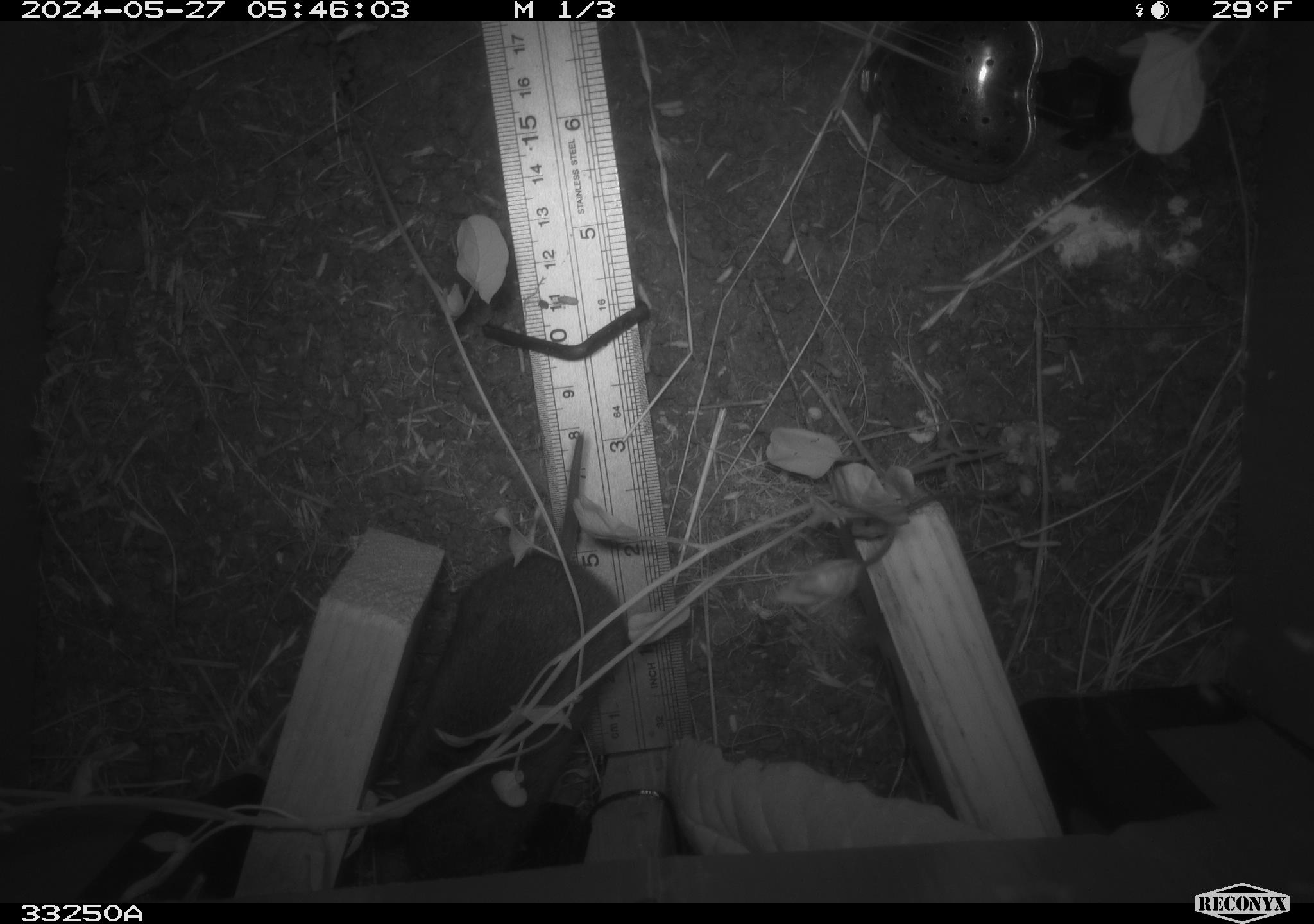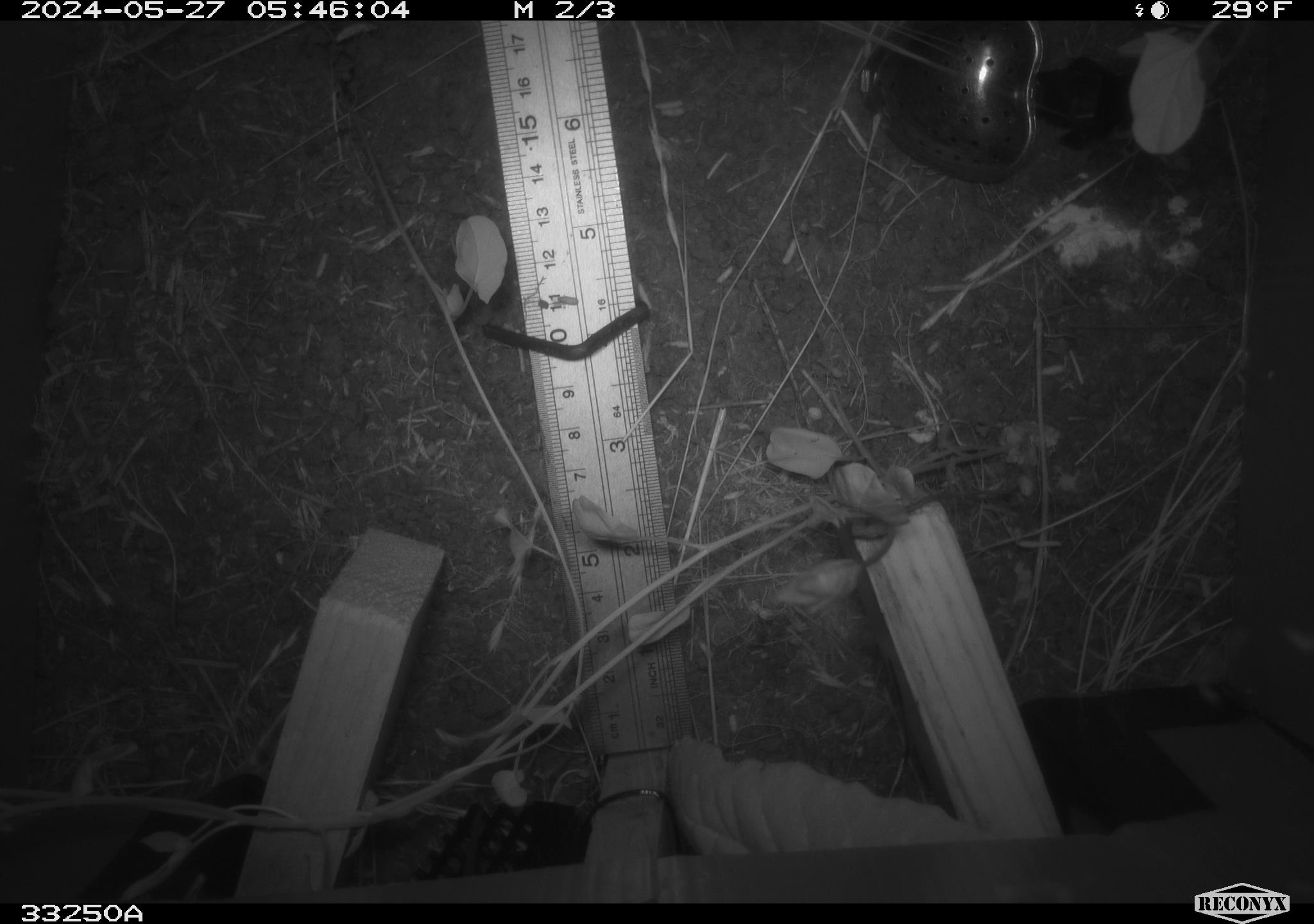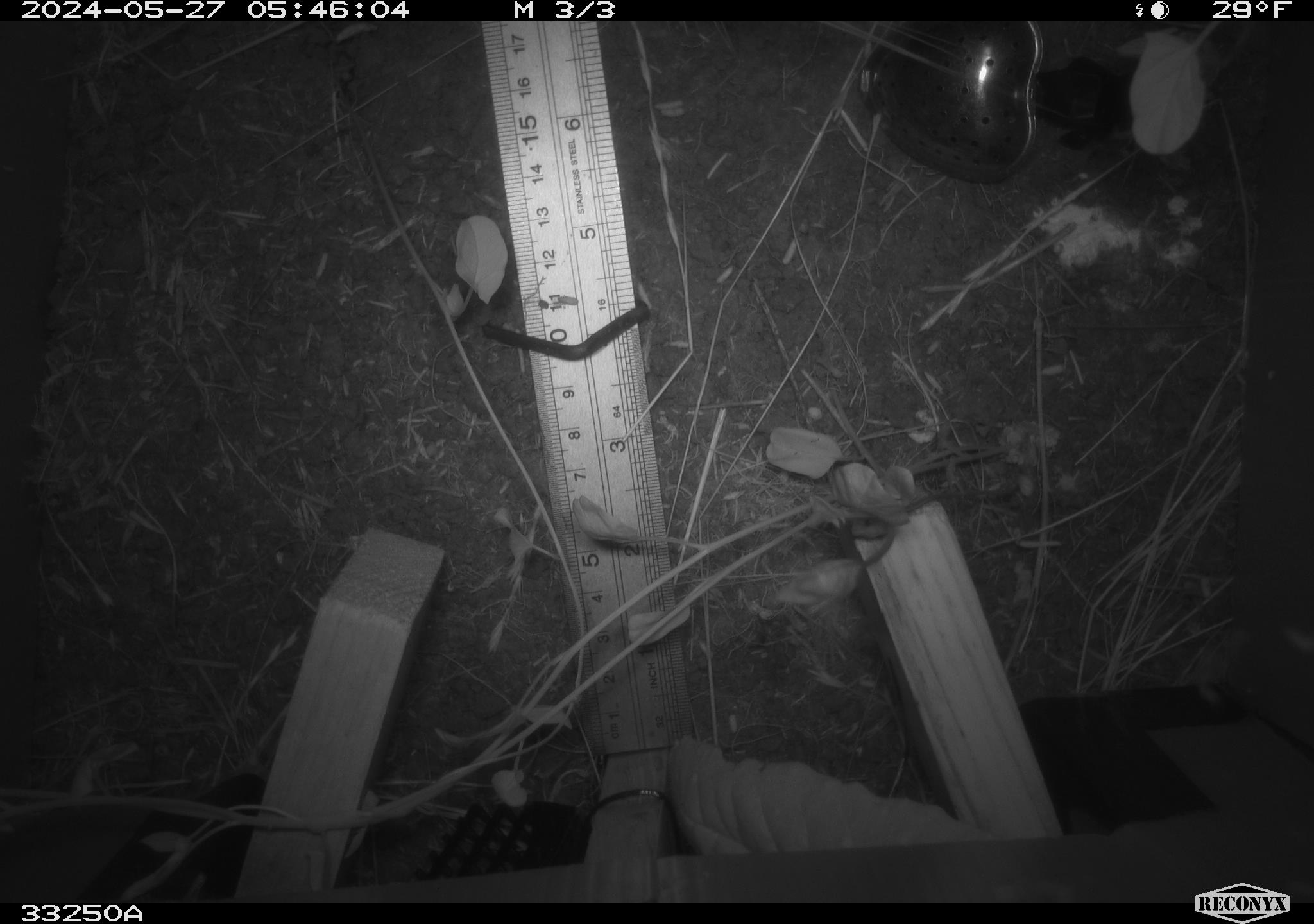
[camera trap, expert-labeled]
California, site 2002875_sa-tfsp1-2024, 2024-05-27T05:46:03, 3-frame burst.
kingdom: Animalia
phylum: Chordata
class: Mammalia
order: Rodentia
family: Cricetidae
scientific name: Arvicolinae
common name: voles, lemmings, and muskrats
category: arvicolinae subfamily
Arvicolinae subfamily (voles, lemmings, and muskrats) (Arvicolinae).